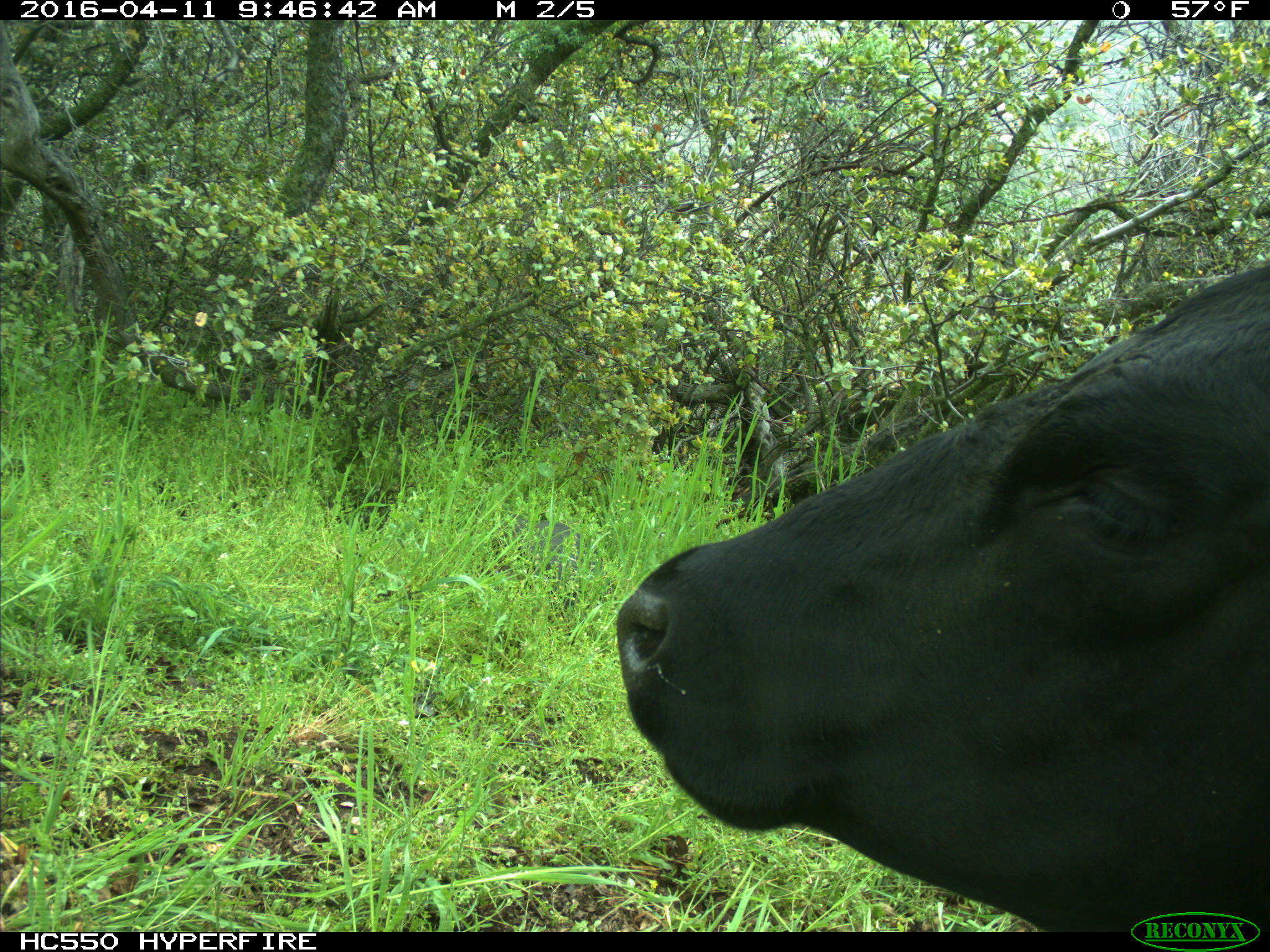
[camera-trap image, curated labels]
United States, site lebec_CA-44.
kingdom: Animalia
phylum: Chordata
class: Mammalia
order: Artiodactyla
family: Bovidae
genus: Bos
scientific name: Bos taurus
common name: domestic cow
Bos taurus (domestic cow).